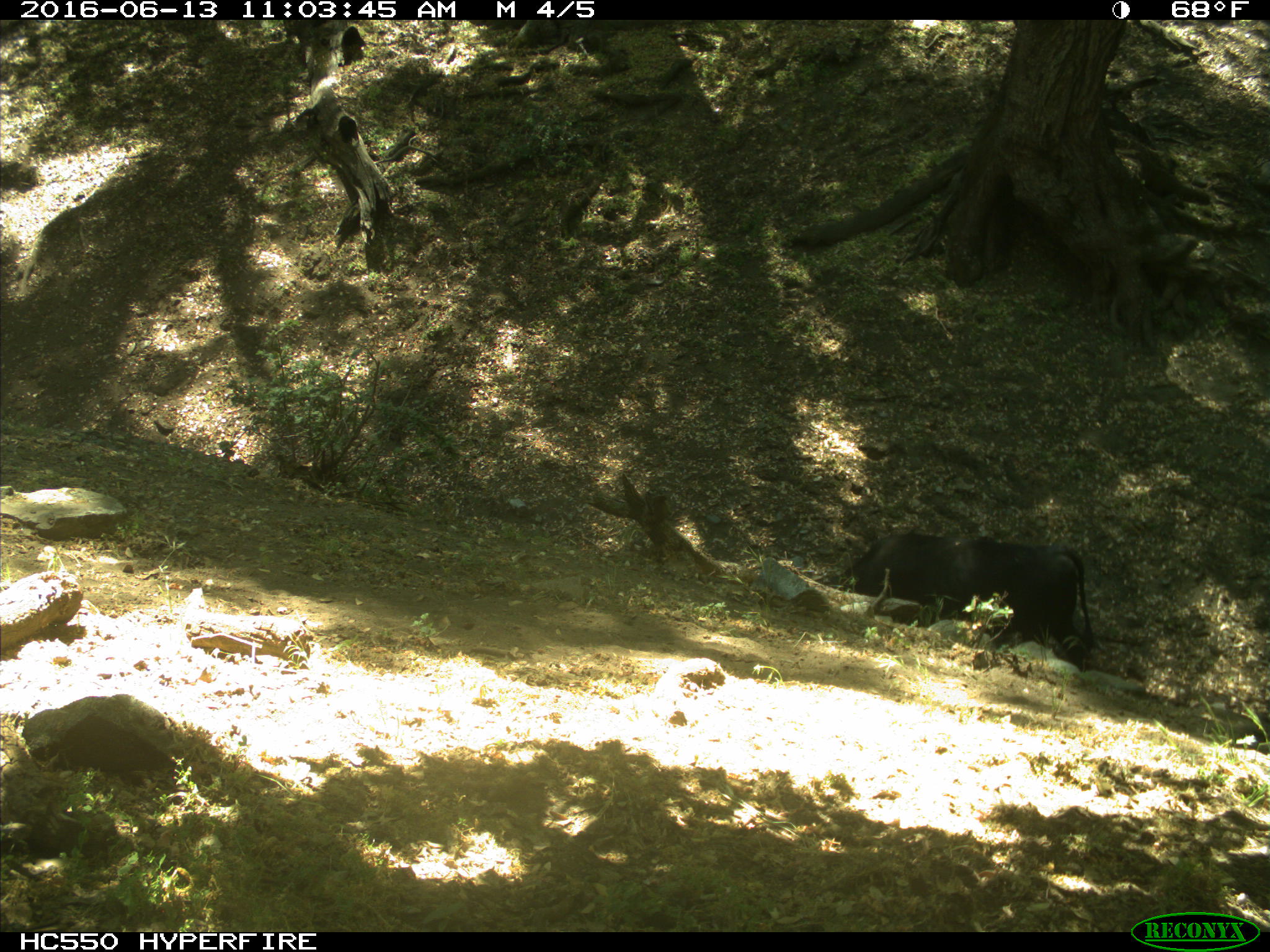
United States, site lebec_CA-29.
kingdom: Animalia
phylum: Chordata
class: Mammalia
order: Artiodactyla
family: Bovidae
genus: Bos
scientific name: Bos taurus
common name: domestic cow